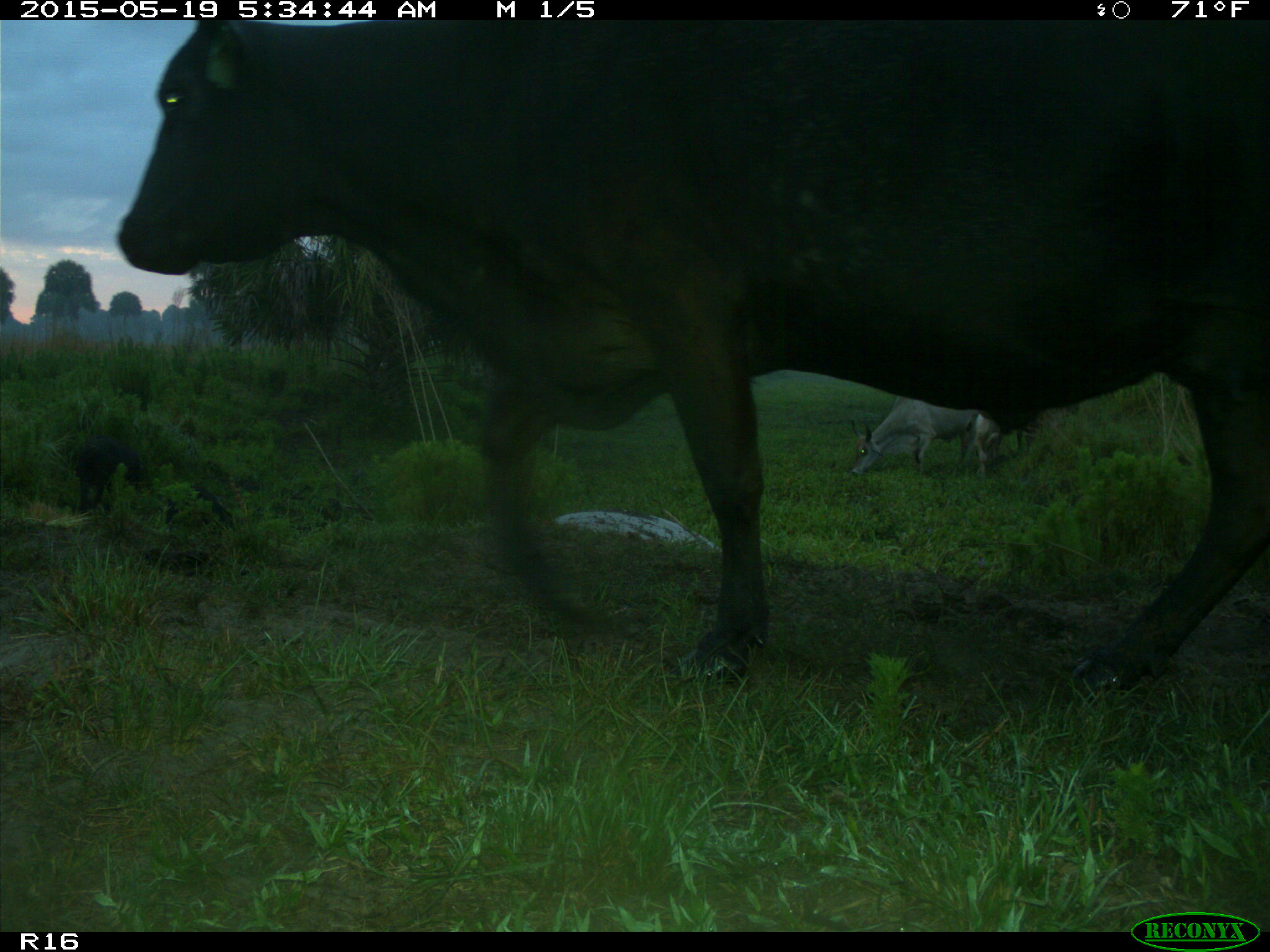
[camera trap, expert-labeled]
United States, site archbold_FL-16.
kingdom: Animalia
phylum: Chordata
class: Mammalia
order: Artiodactyla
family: Suidae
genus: Sus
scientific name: Sus scrofa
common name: wild boar